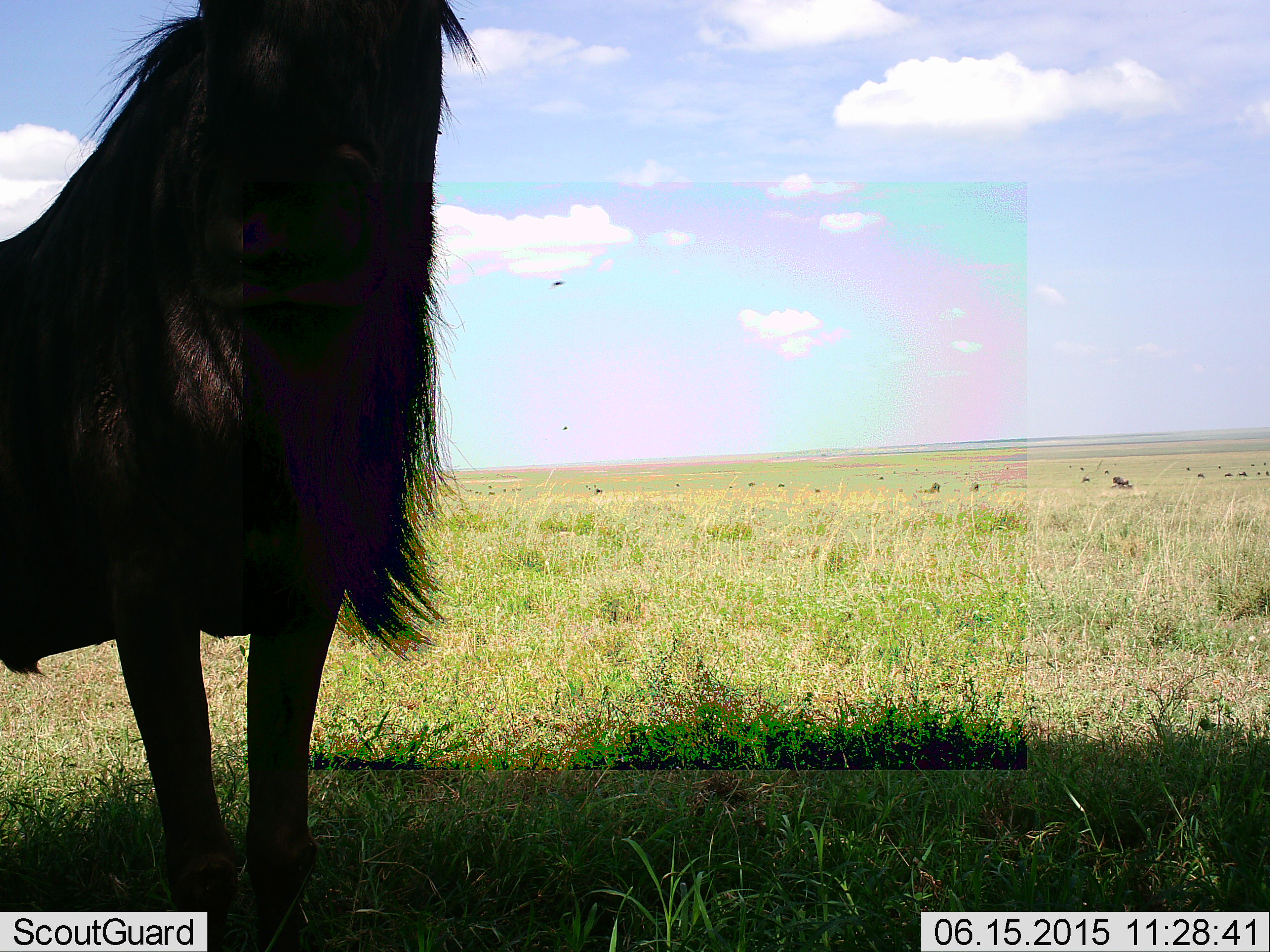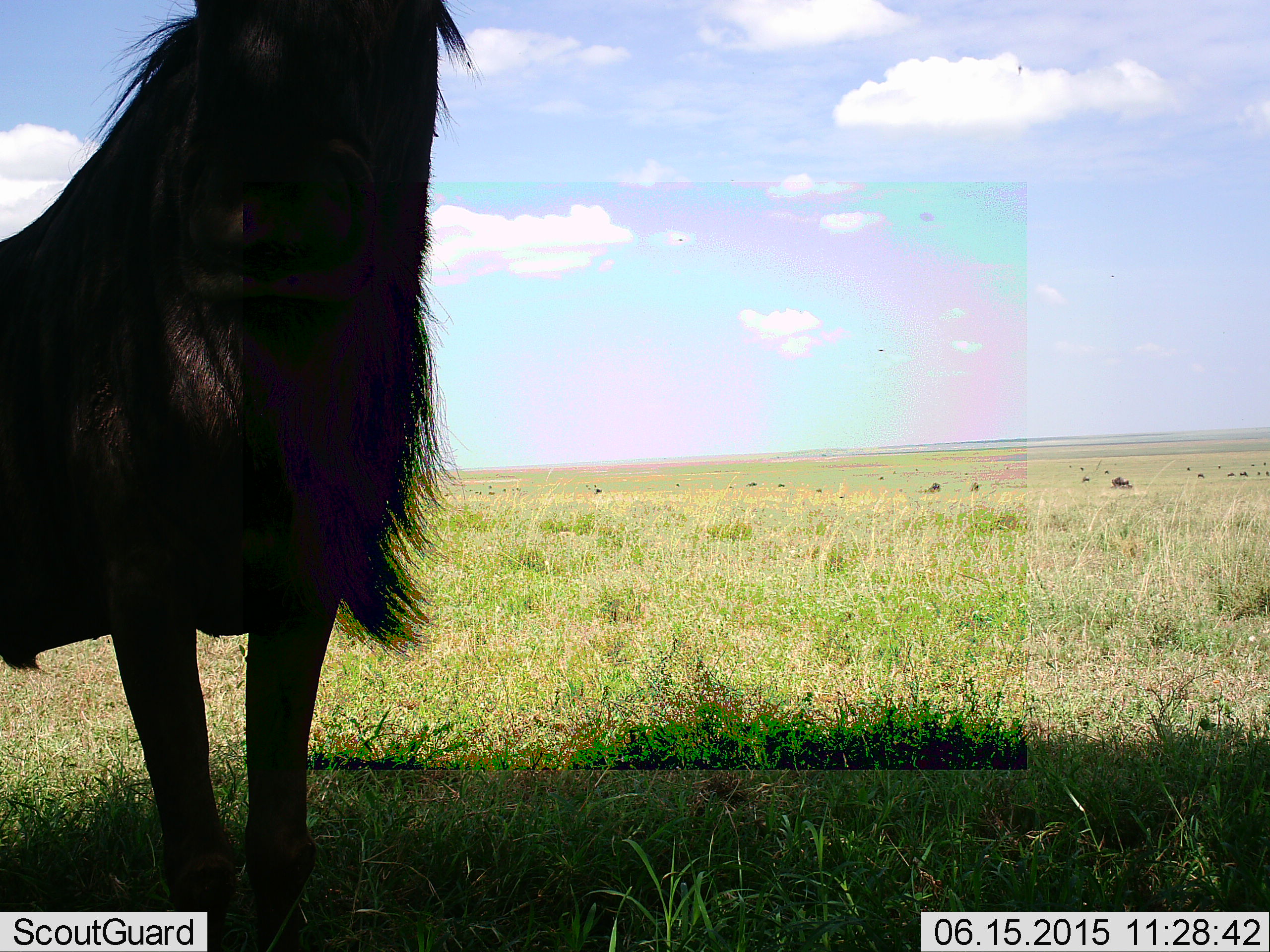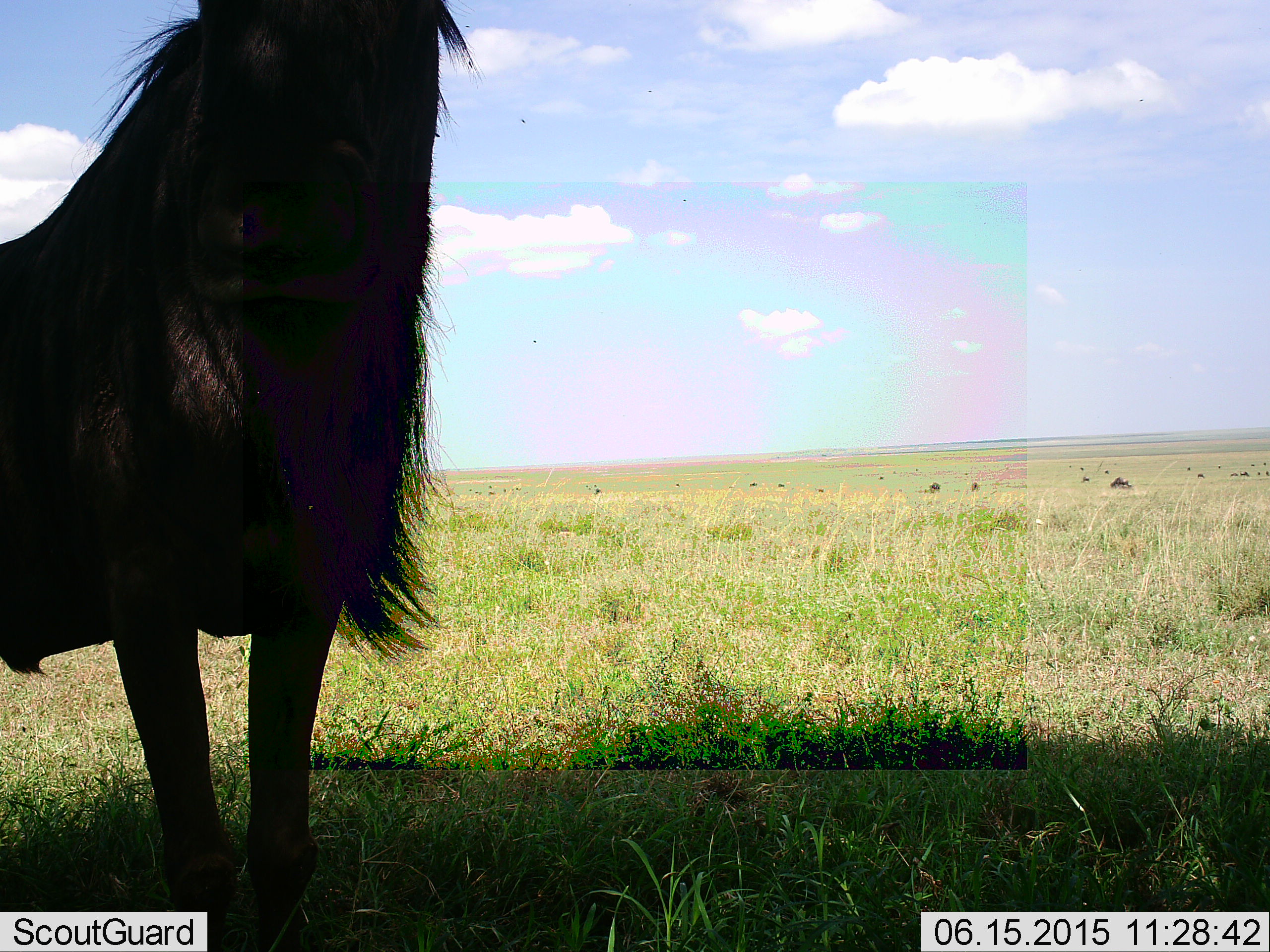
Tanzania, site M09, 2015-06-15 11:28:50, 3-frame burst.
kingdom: Animalia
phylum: Chordata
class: Mammalia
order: Artiodactyla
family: Bovidae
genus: Connochaetes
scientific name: Connochaetes taurinus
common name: blue wildebeest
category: wildebeest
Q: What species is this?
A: Wildebeest (blue wildebeest) (Connochaetes taurinus).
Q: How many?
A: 11-50.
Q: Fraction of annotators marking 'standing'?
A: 100%.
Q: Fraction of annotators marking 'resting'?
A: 7%.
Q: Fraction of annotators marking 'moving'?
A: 14%.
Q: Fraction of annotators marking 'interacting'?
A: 0%.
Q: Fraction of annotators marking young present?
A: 0%.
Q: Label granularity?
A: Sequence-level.